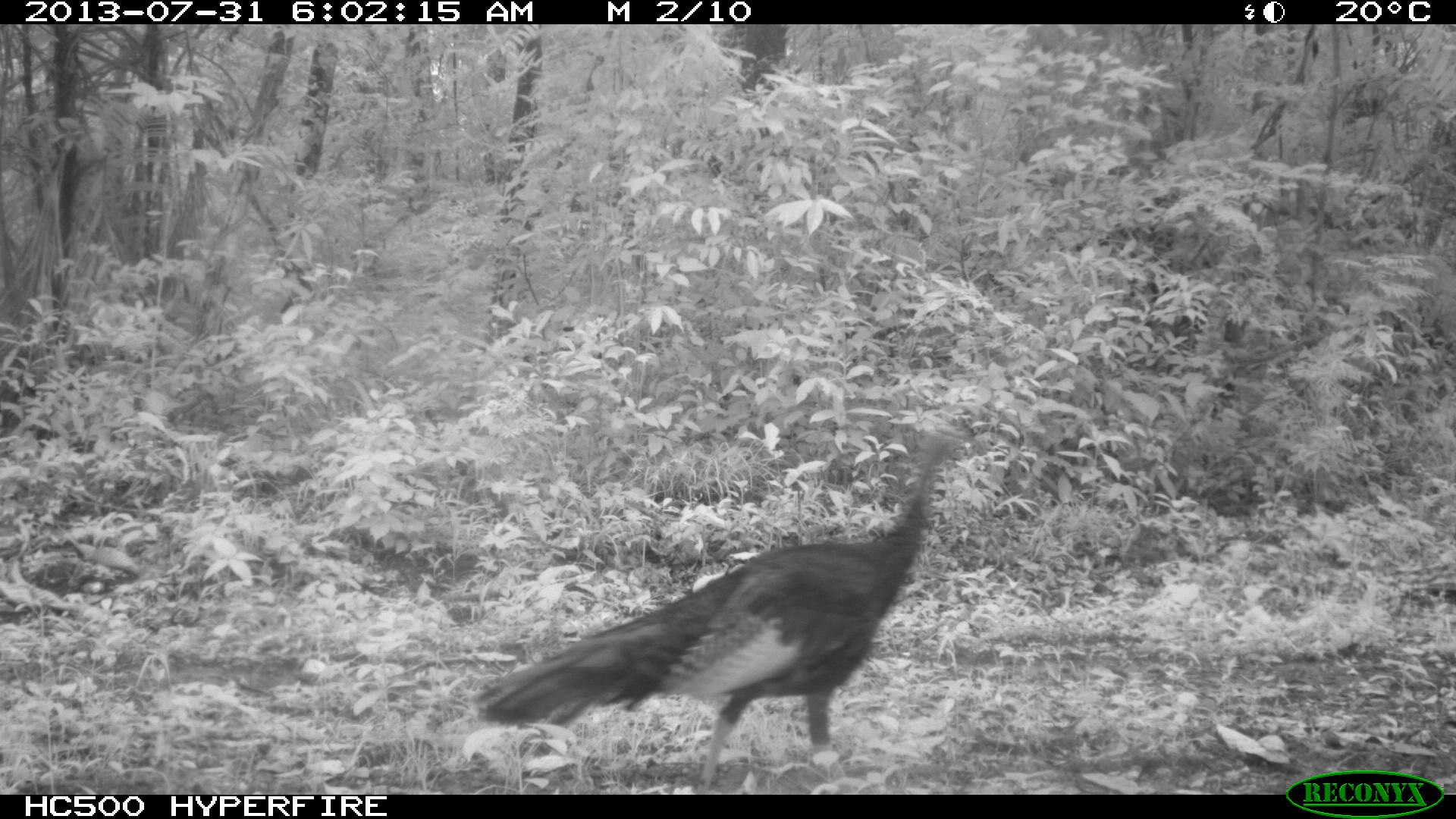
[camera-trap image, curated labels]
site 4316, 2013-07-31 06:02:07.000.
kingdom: Animalia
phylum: Chordata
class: Aves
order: Galliformes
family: Phasianidae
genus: Meleagris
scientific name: Meleagris ocellata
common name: ocellated turkey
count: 1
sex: male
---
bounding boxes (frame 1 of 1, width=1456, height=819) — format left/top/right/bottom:
meleagris ocellata: 470/426/968/792